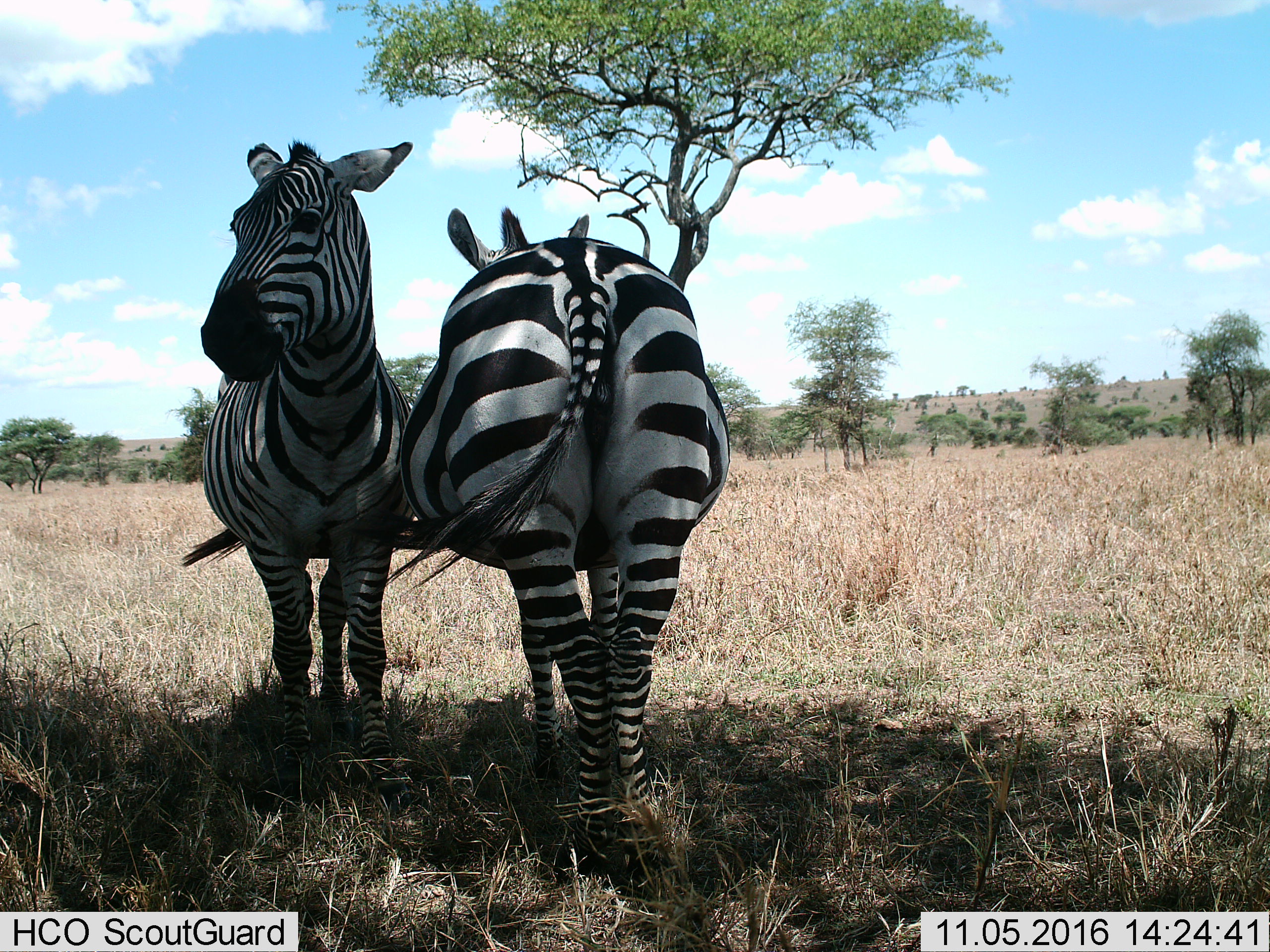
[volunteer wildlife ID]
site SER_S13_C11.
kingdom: Animalia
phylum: Chordata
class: Mammalia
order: Perissodactyla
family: Equidae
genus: Equus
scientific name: Equus quagga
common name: plains zebra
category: zebraplains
Zebraplains (plains zebra) (Equus quagga), count 2. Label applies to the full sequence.